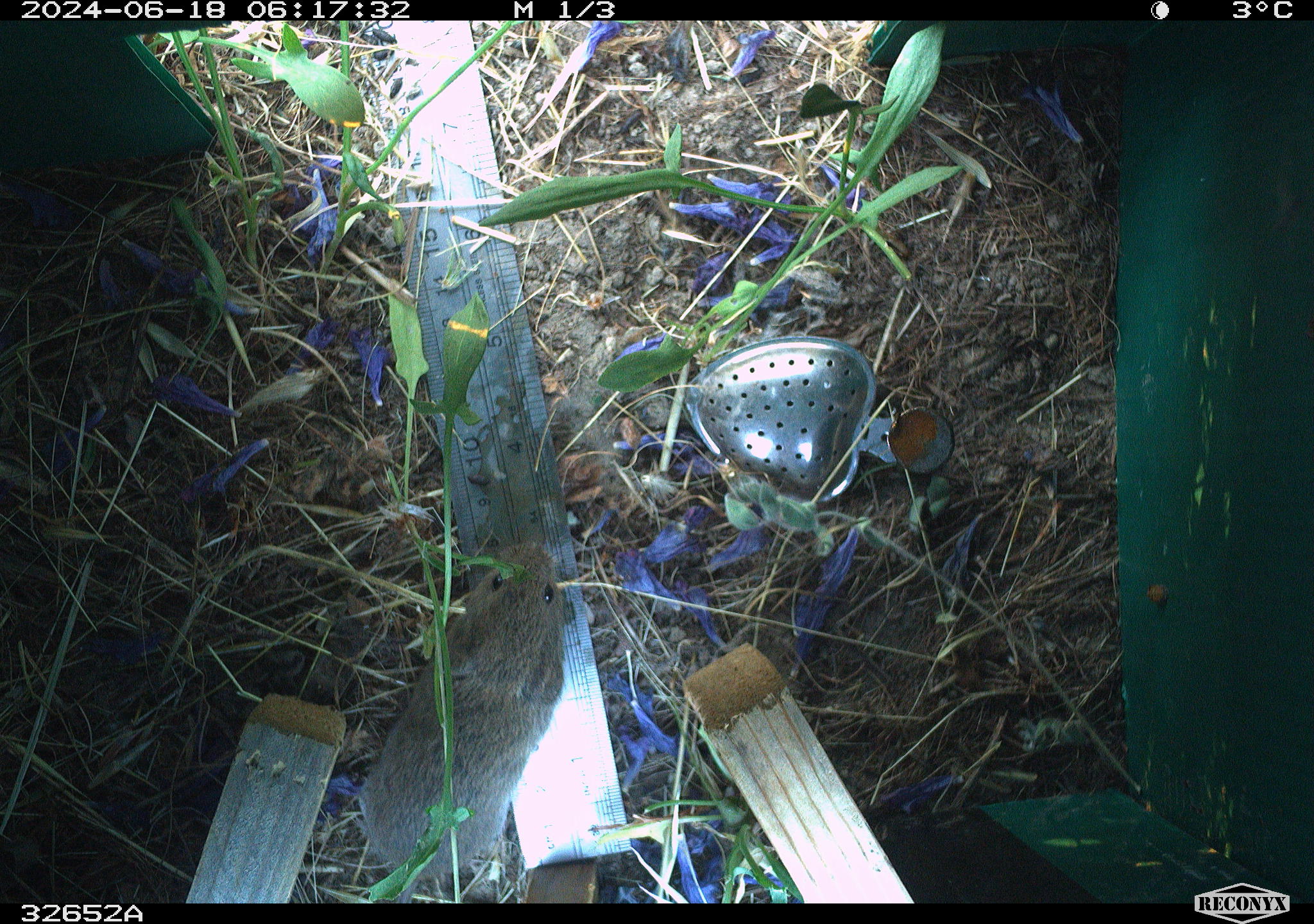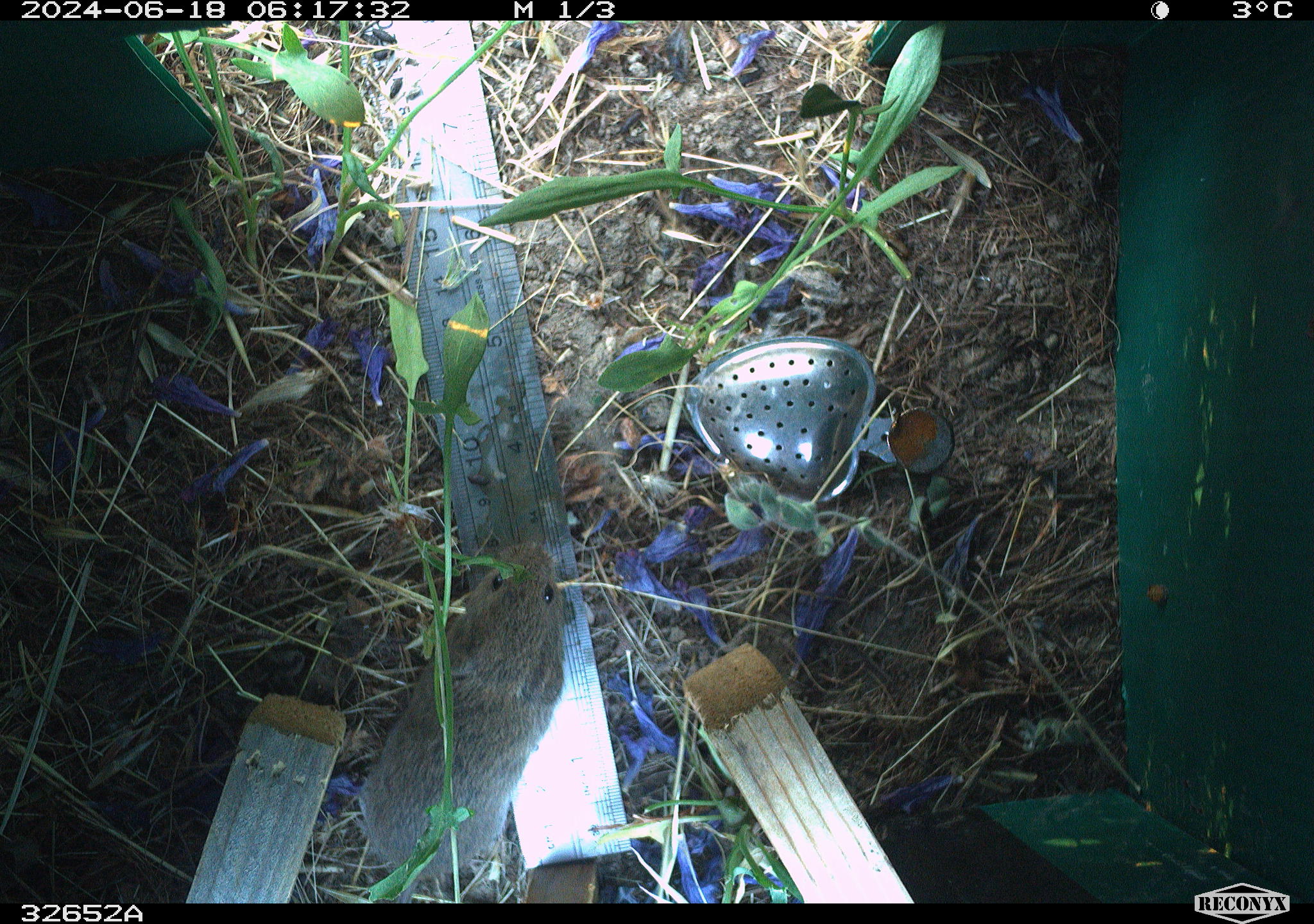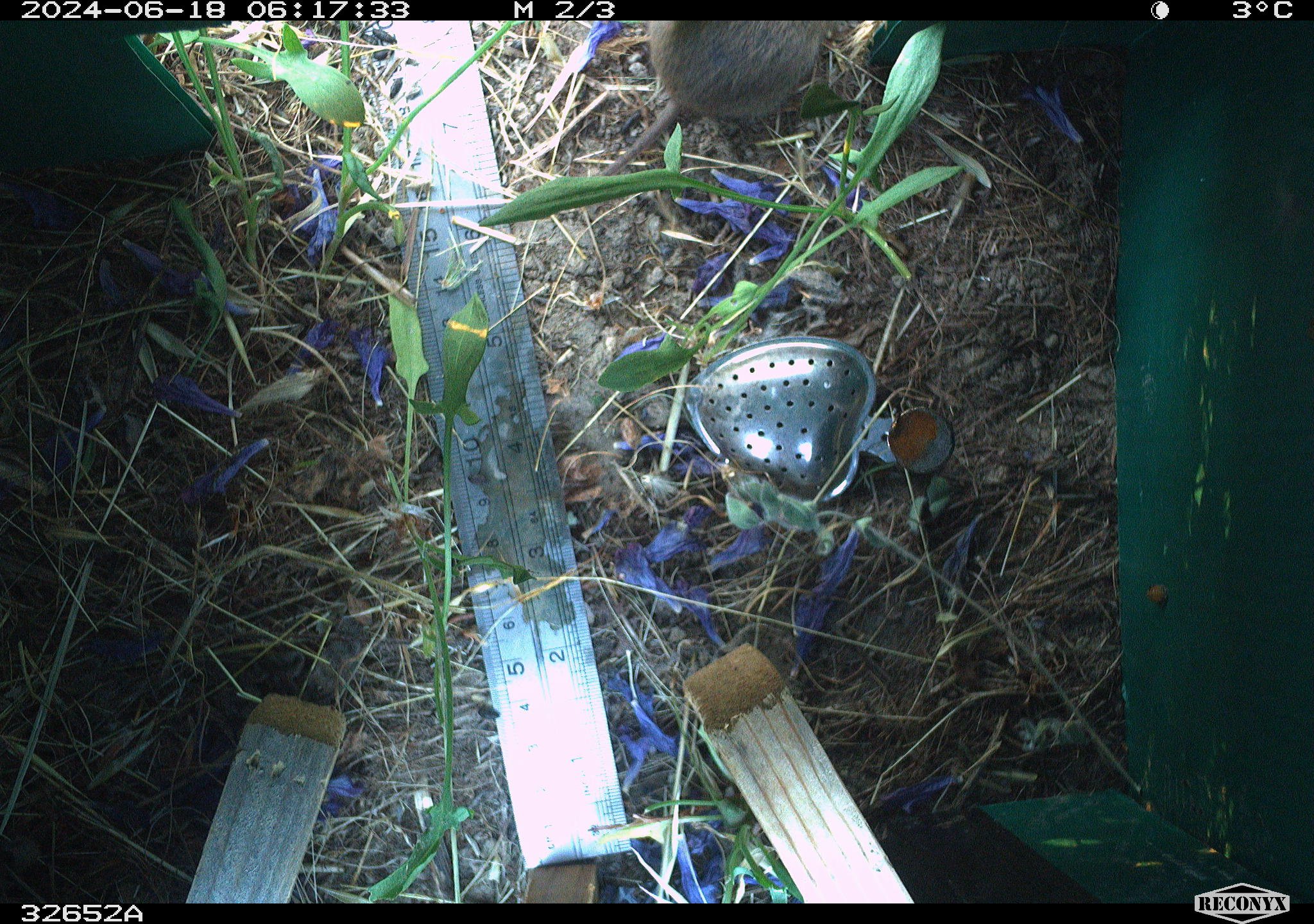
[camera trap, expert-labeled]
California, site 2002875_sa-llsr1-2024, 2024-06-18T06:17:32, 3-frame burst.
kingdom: Animalia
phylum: Chordata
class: Mammalia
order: Rodentia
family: Cricetidae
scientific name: Arvicolinae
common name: voles, lemmings, and muskrats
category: arvicolinae subfamily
Arvicolinae subfamily (voles, lemmings, and muskrats) (Arvicolinae).